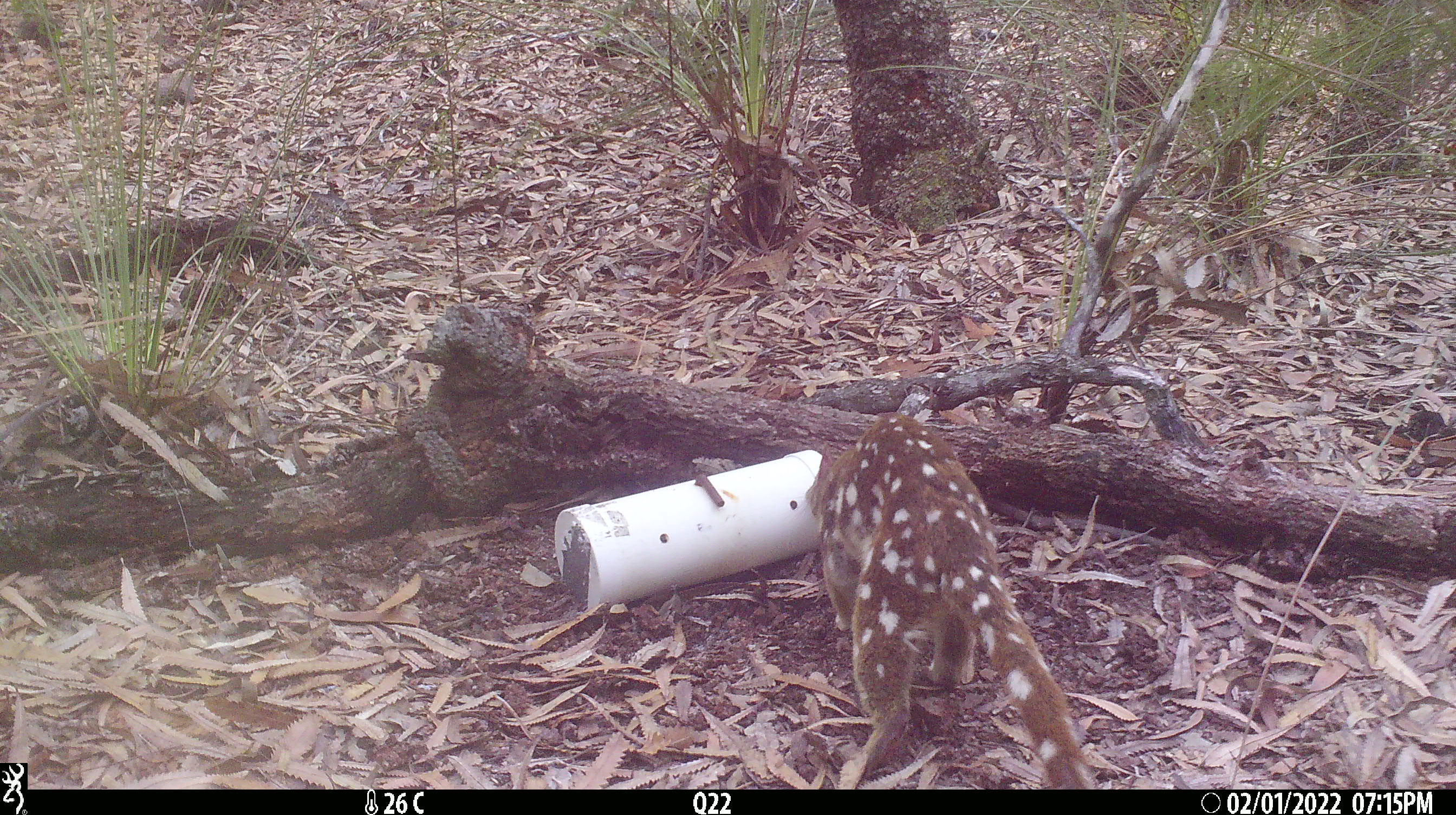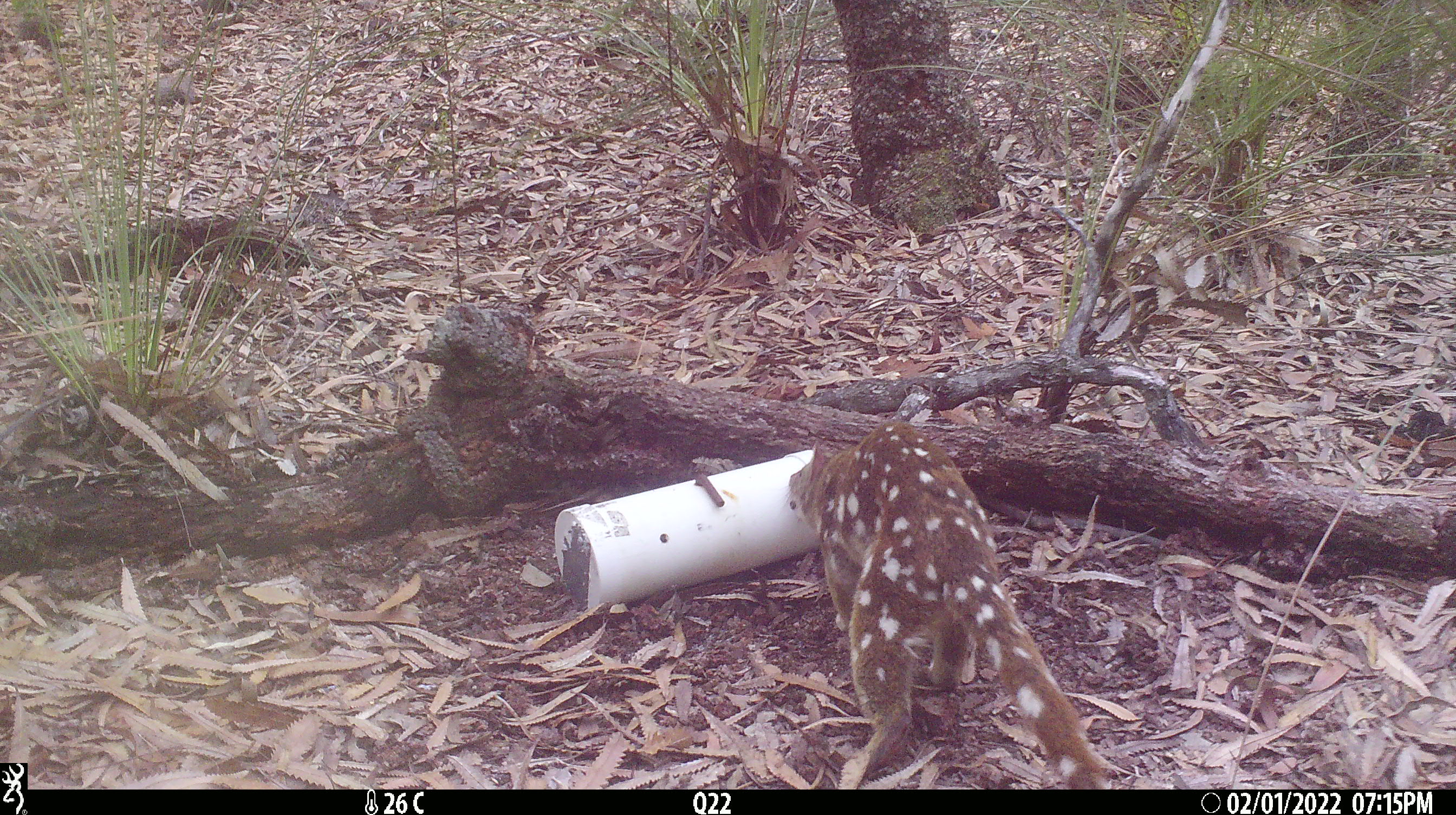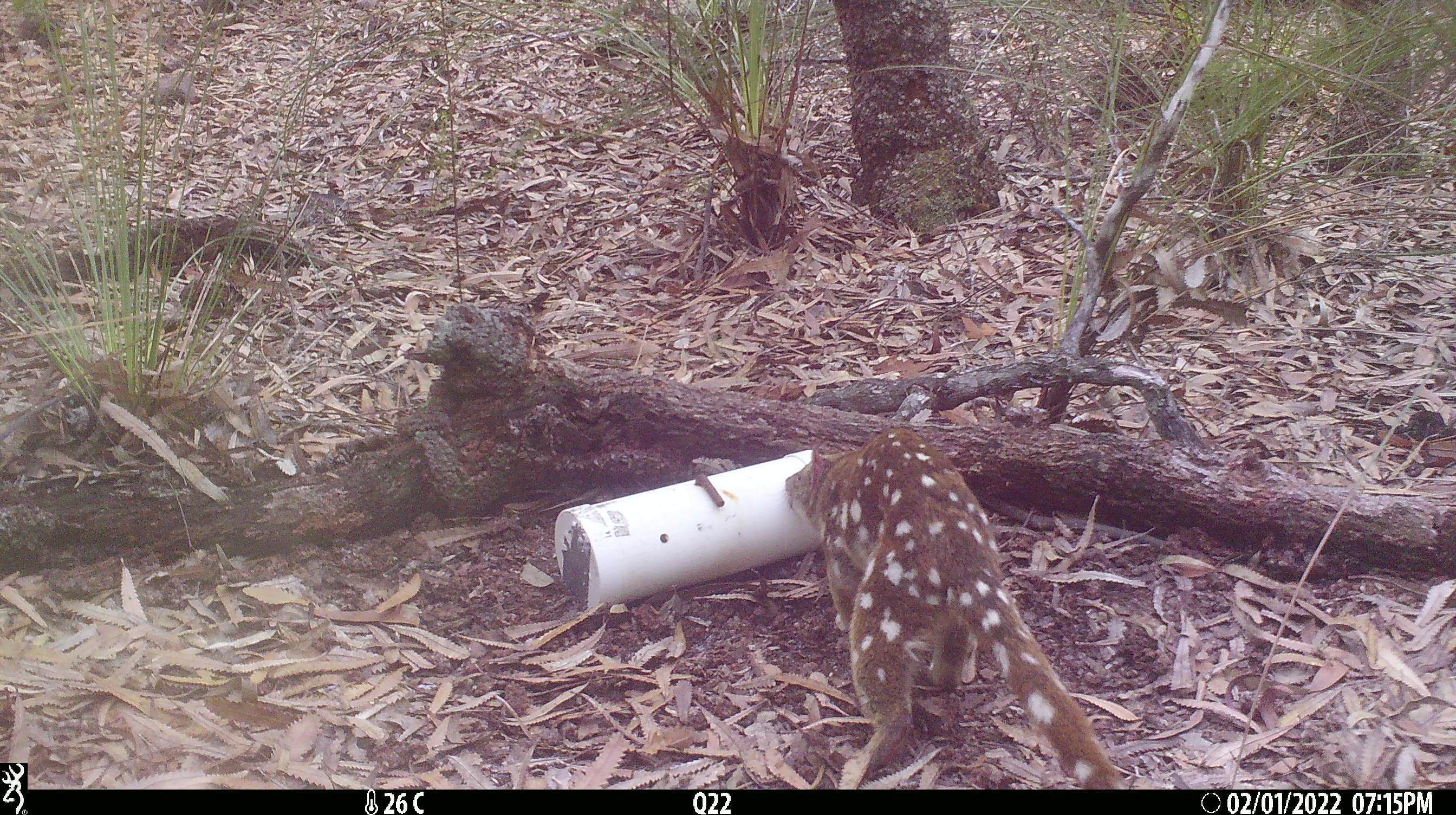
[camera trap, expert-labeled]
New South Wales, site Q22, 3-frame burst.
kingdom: Animalia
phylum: Chordata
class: Mammalia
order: Dasyuromorphia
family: Dasyuridae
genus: Dasyurus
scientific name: Dasyurus maculatus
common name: spotted-tailed quoll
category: quoll